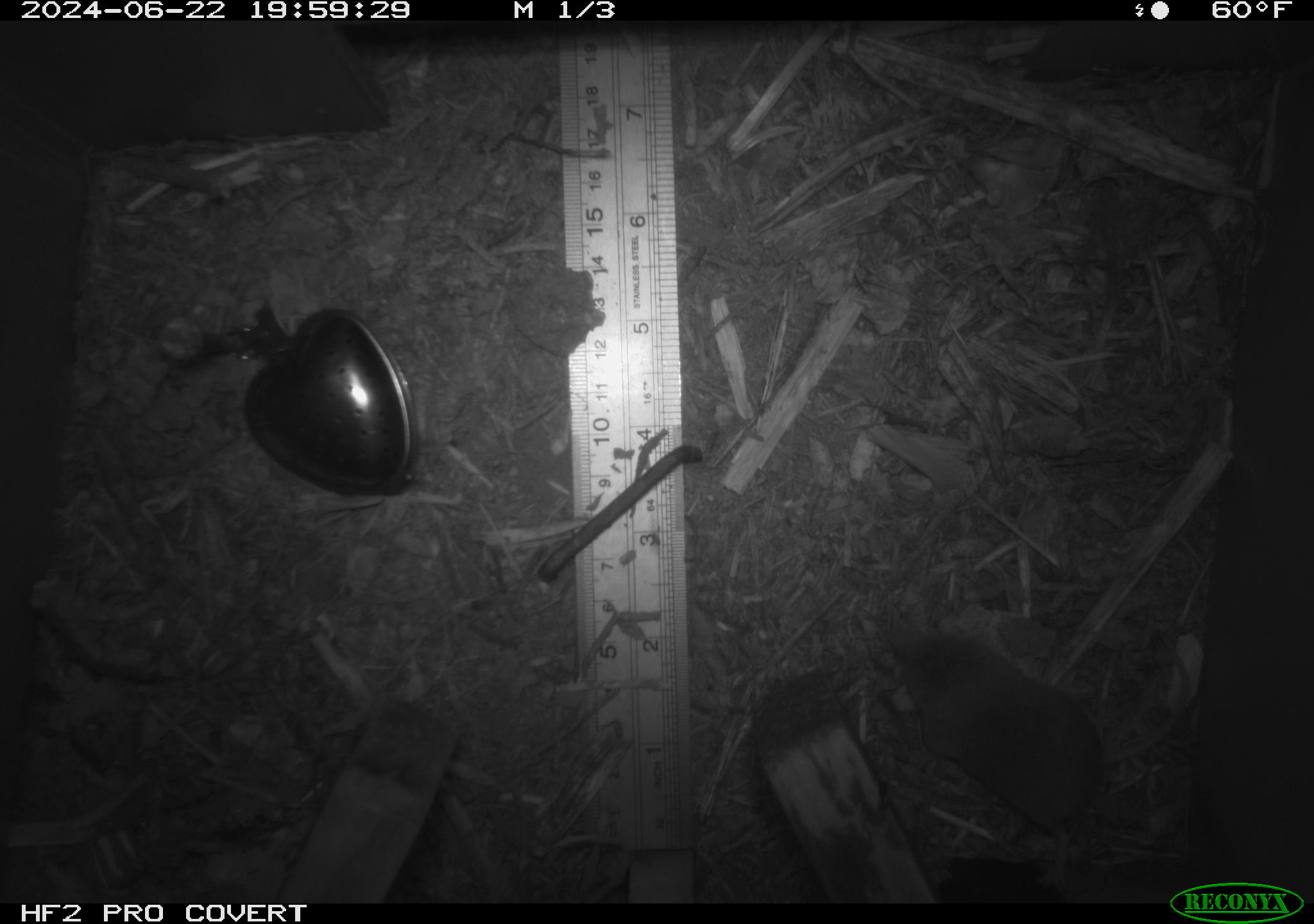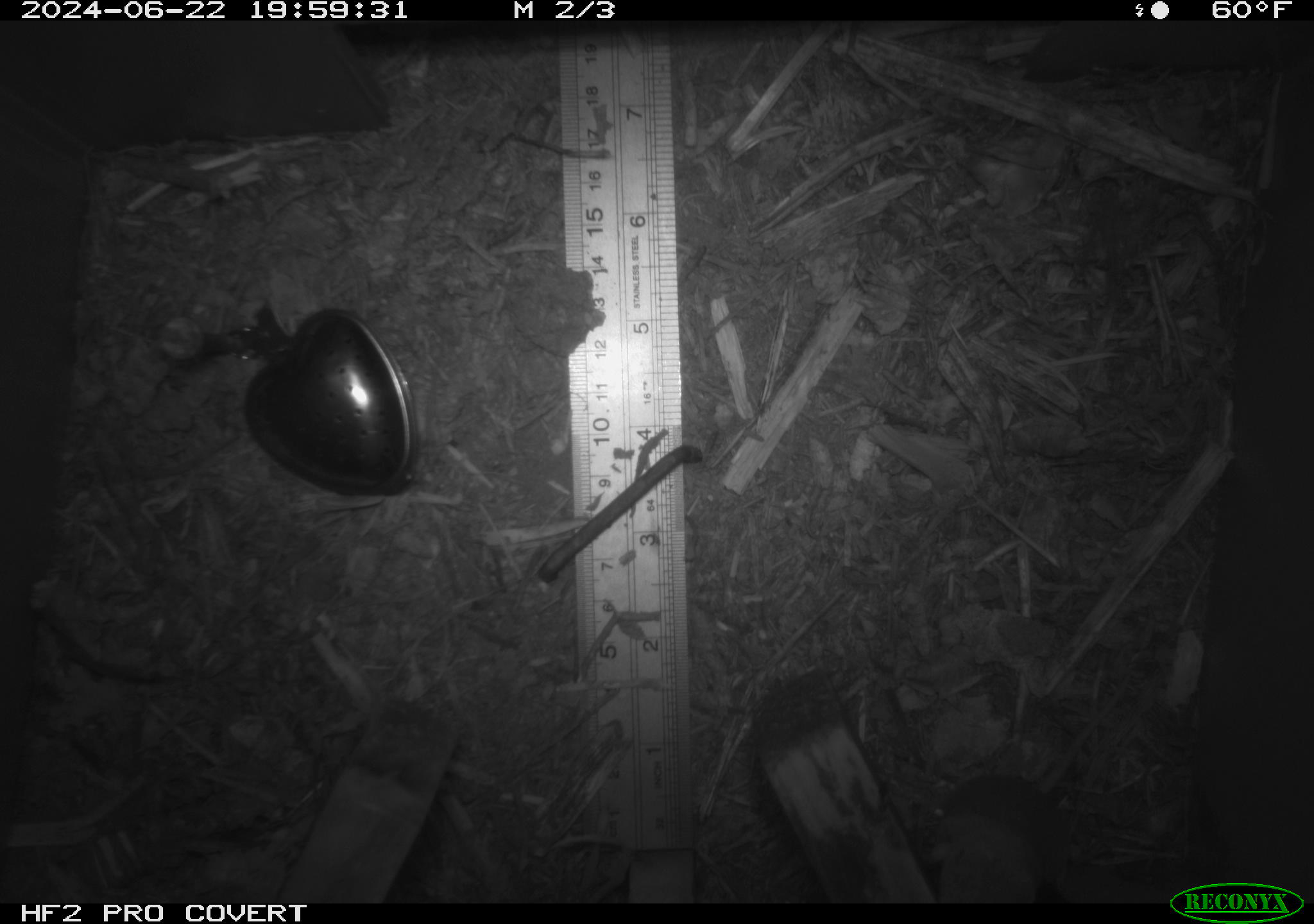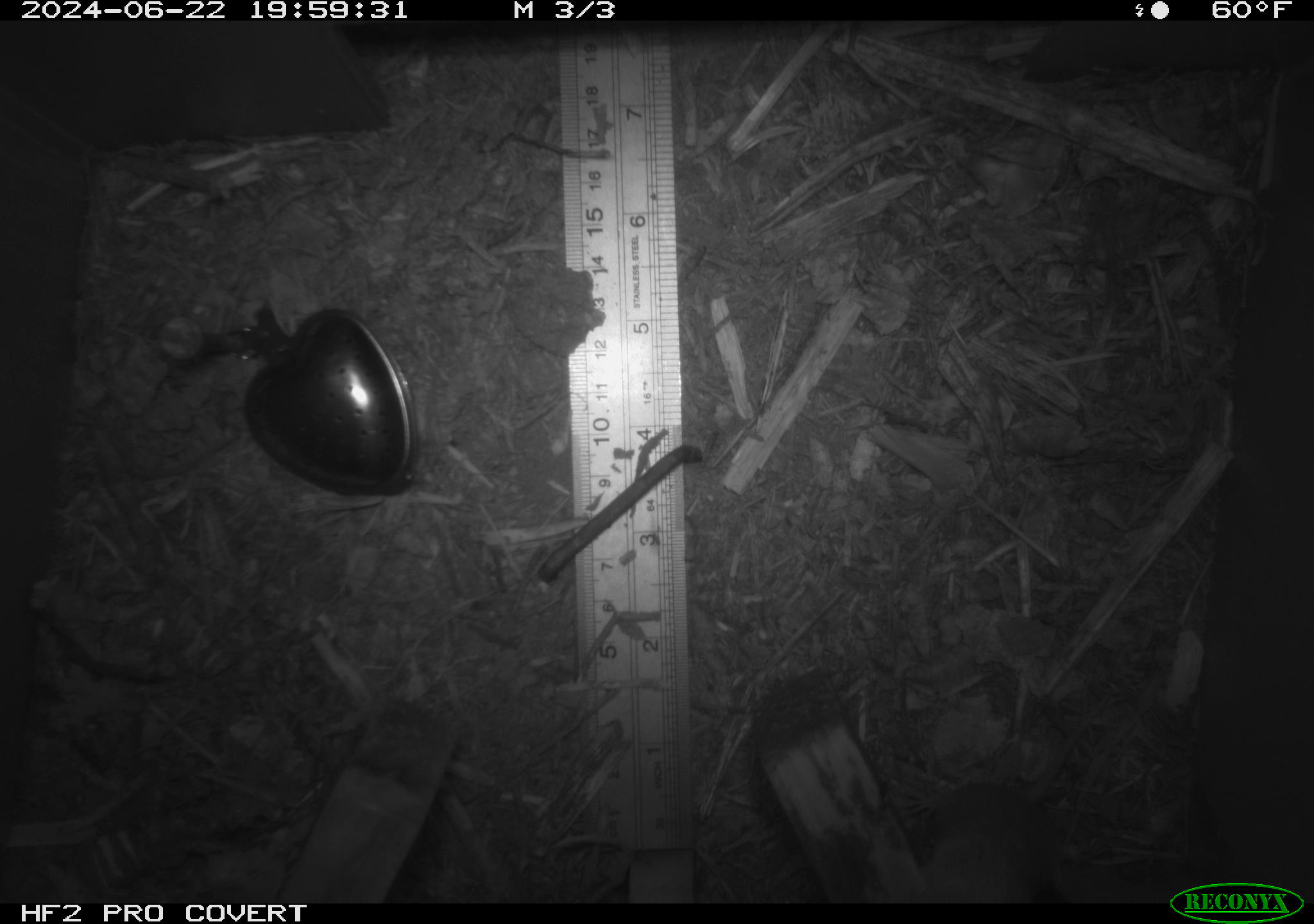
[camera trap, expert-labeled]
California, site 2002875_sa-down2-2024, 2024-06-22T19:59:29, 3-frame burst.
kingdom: Animalia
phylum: Chordata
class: Mammalia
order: Eulipotyphla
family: Soricidae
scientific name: Soricidae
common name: shrews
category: soricidae family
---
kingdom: Animalia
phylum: Chordata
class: Mammalia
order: Rodentia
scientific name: Rodentia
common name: rodent